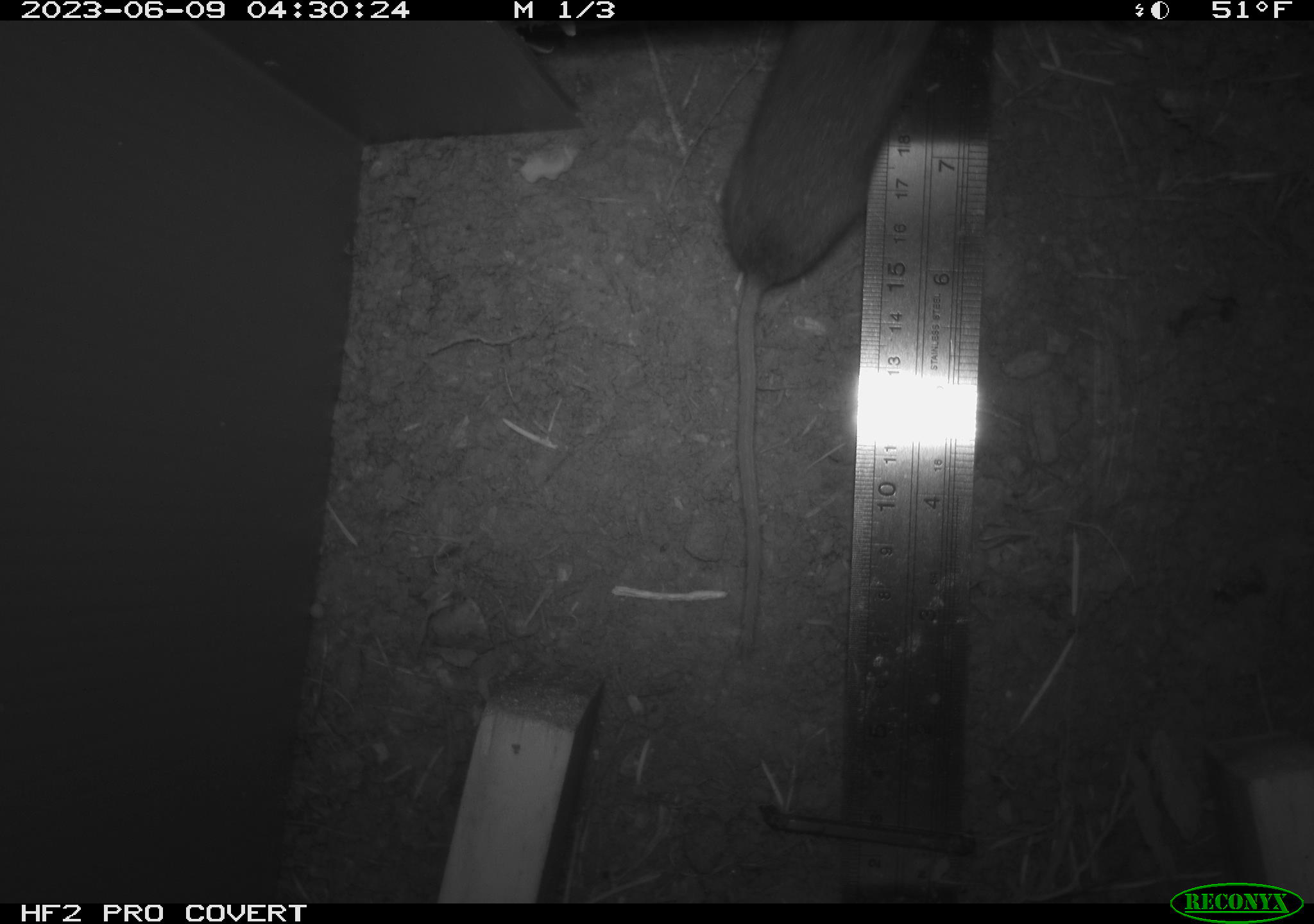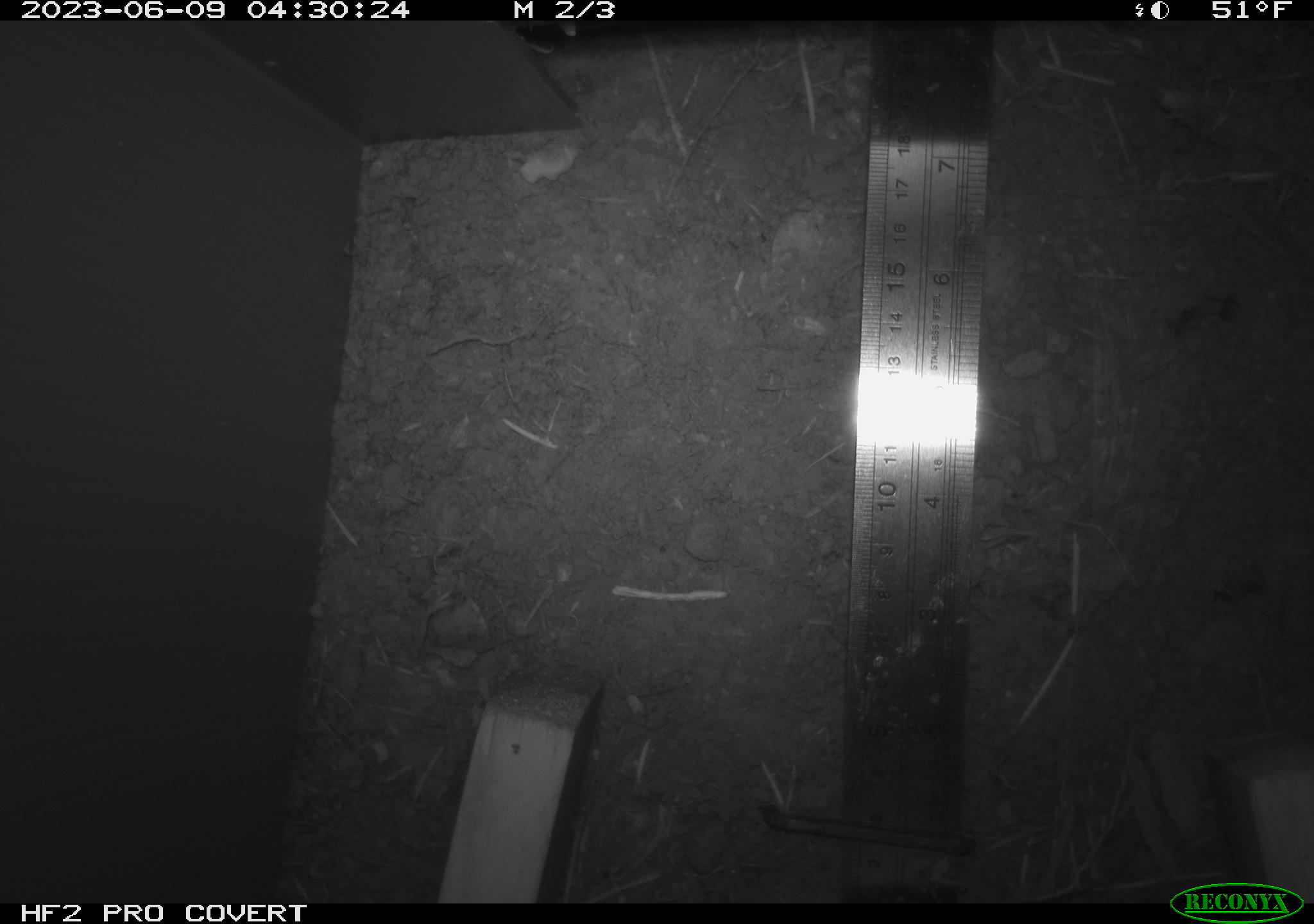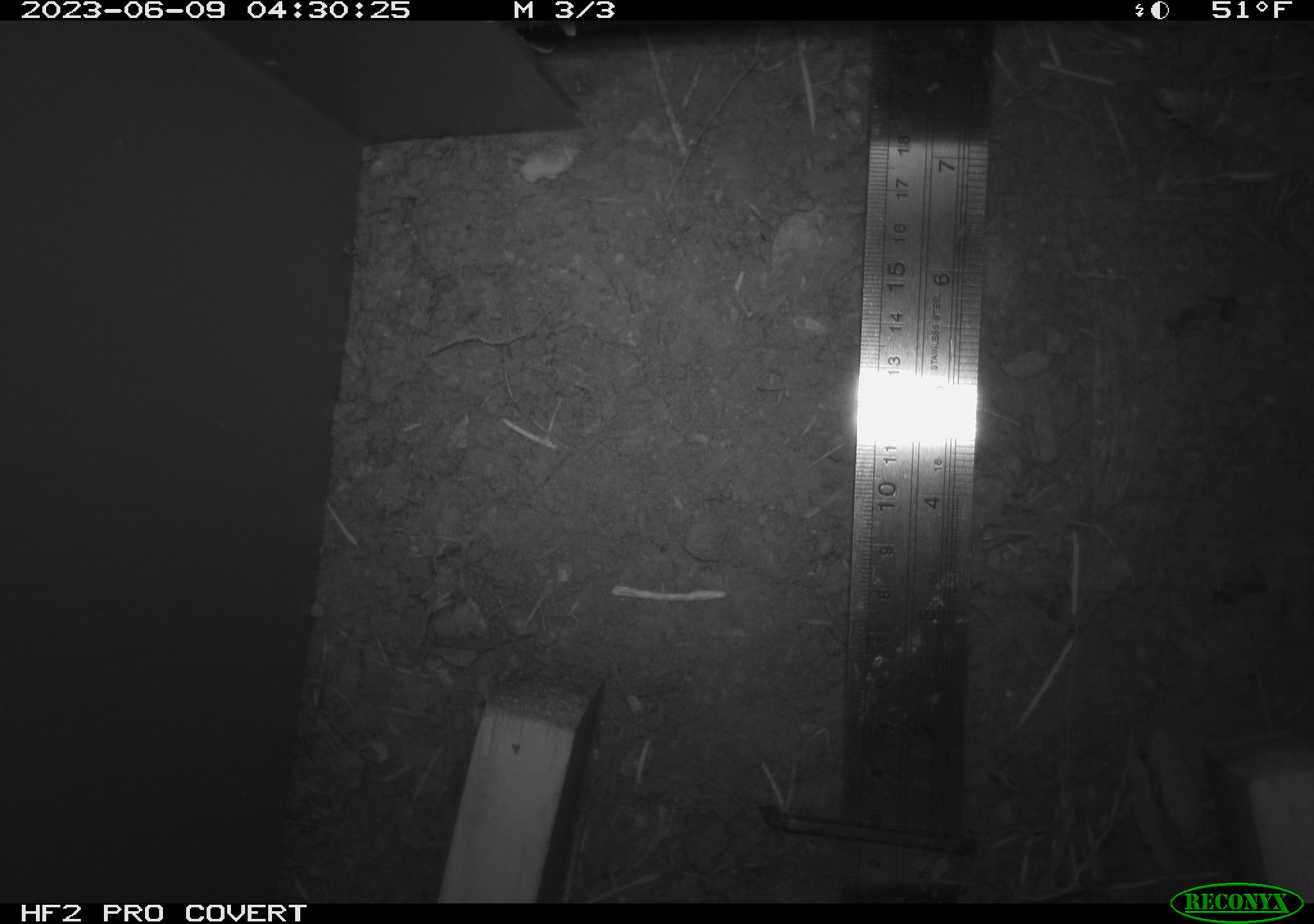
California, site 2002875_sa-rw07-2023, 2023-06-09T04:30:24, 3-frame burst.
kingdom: Animalia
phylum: Chordata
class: Mammalia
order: Rodentia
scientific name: Rodentia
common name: mouse species